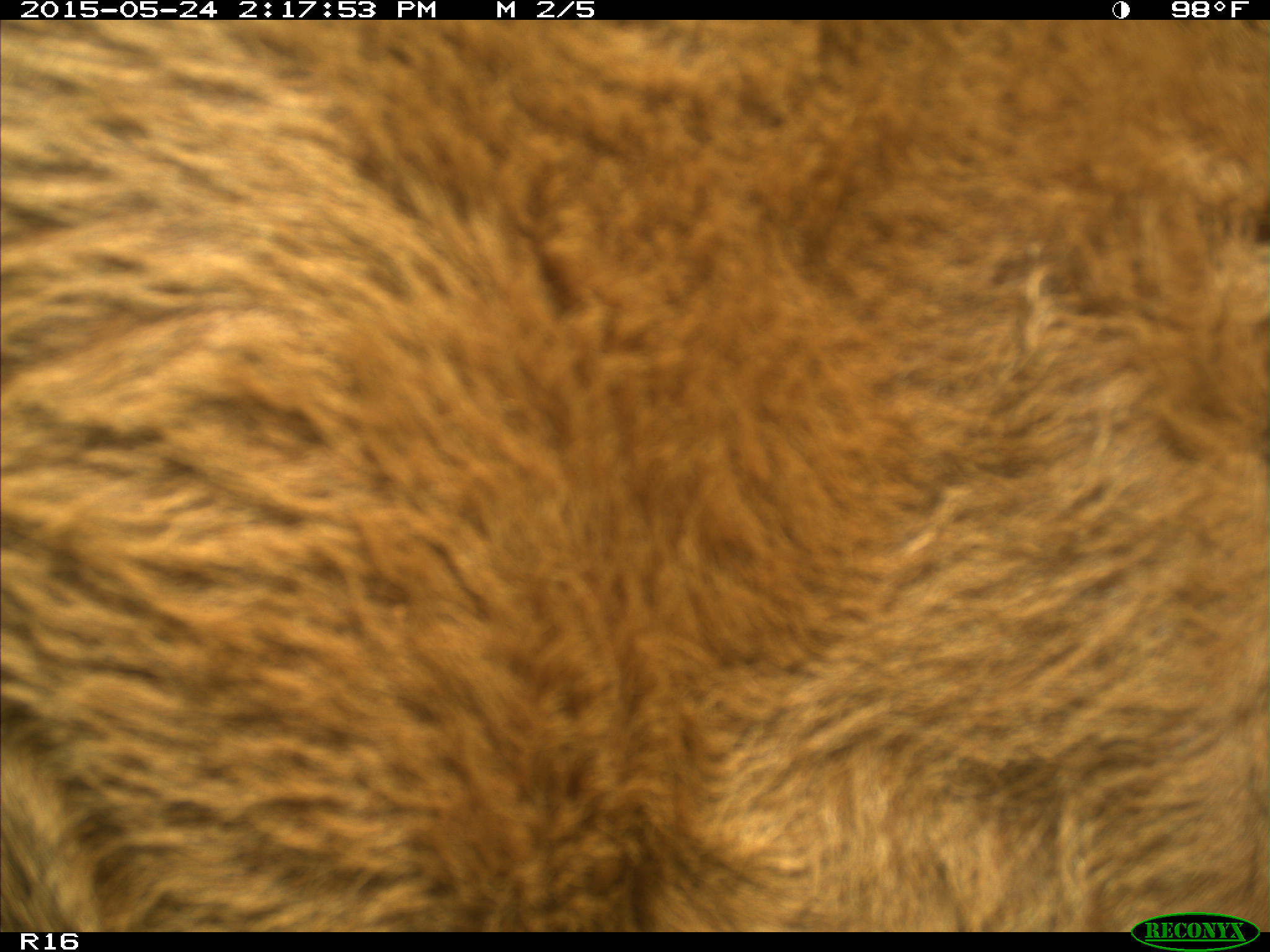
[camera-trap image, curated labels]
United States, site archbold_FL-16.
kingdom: Animalia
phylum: Chordata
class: Mammalia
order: Artiodactyla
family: Bovidae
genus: Bos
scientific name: Bos taurus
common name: domestic cow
Bos taurus (domestic cow).